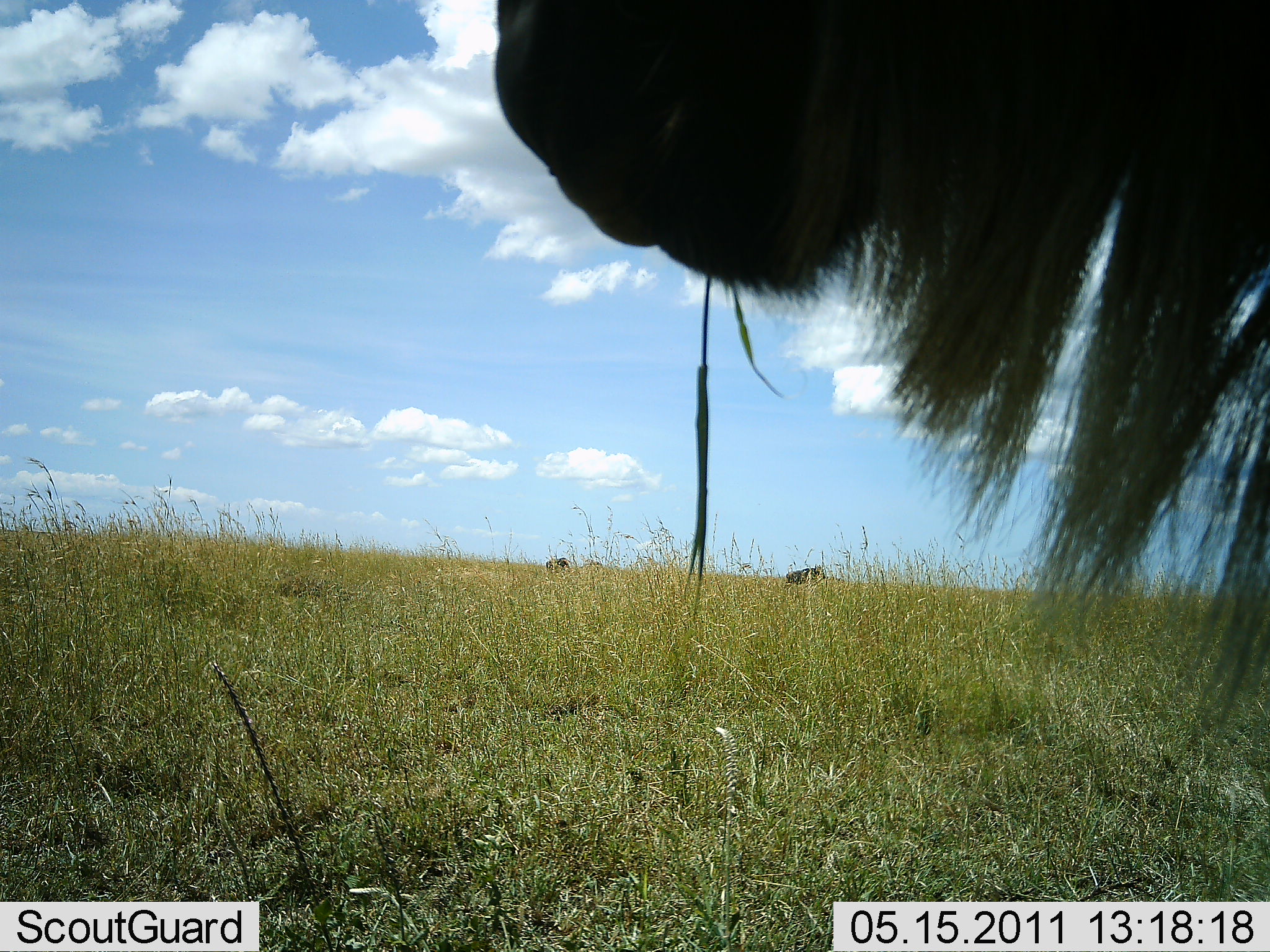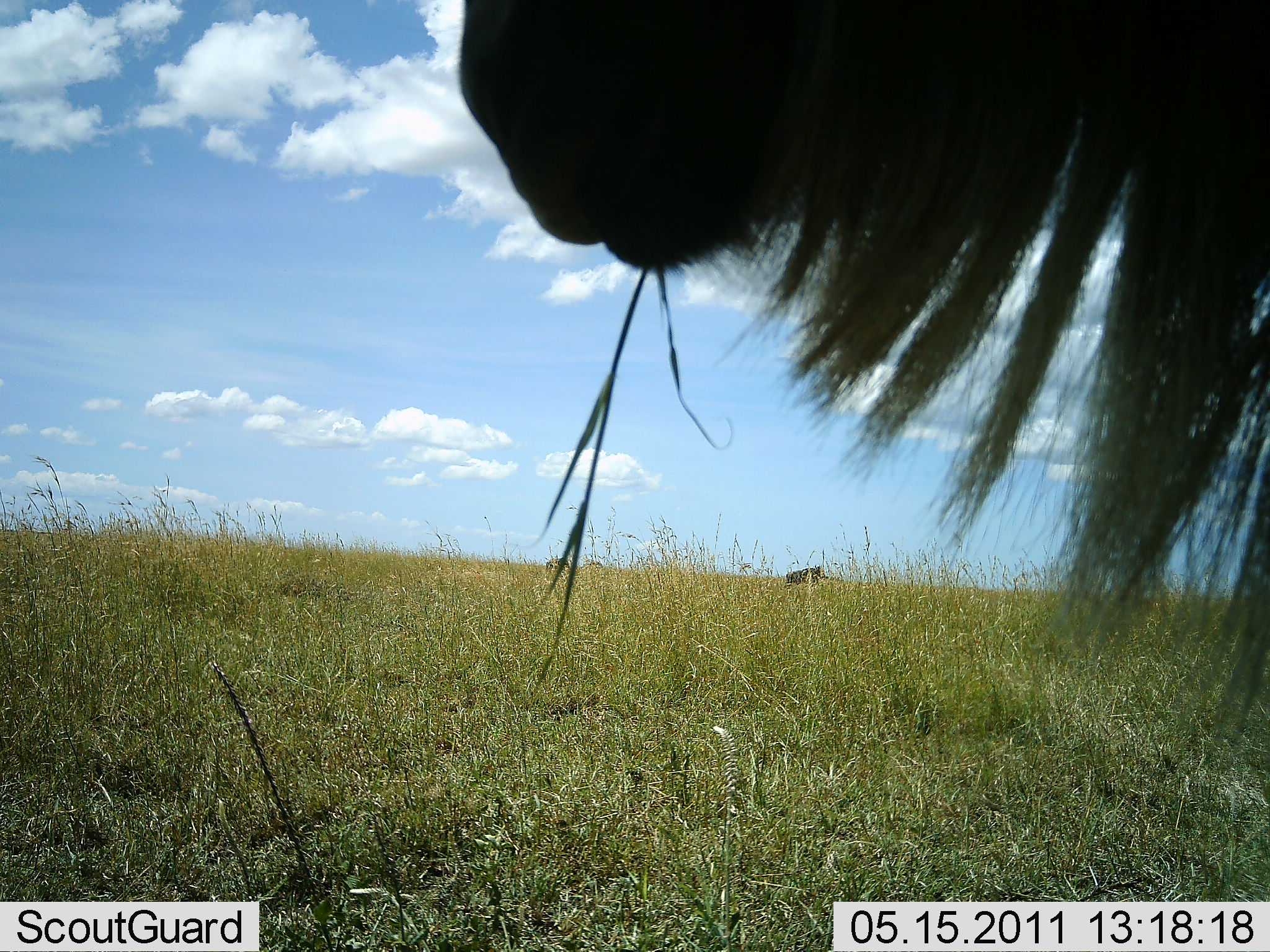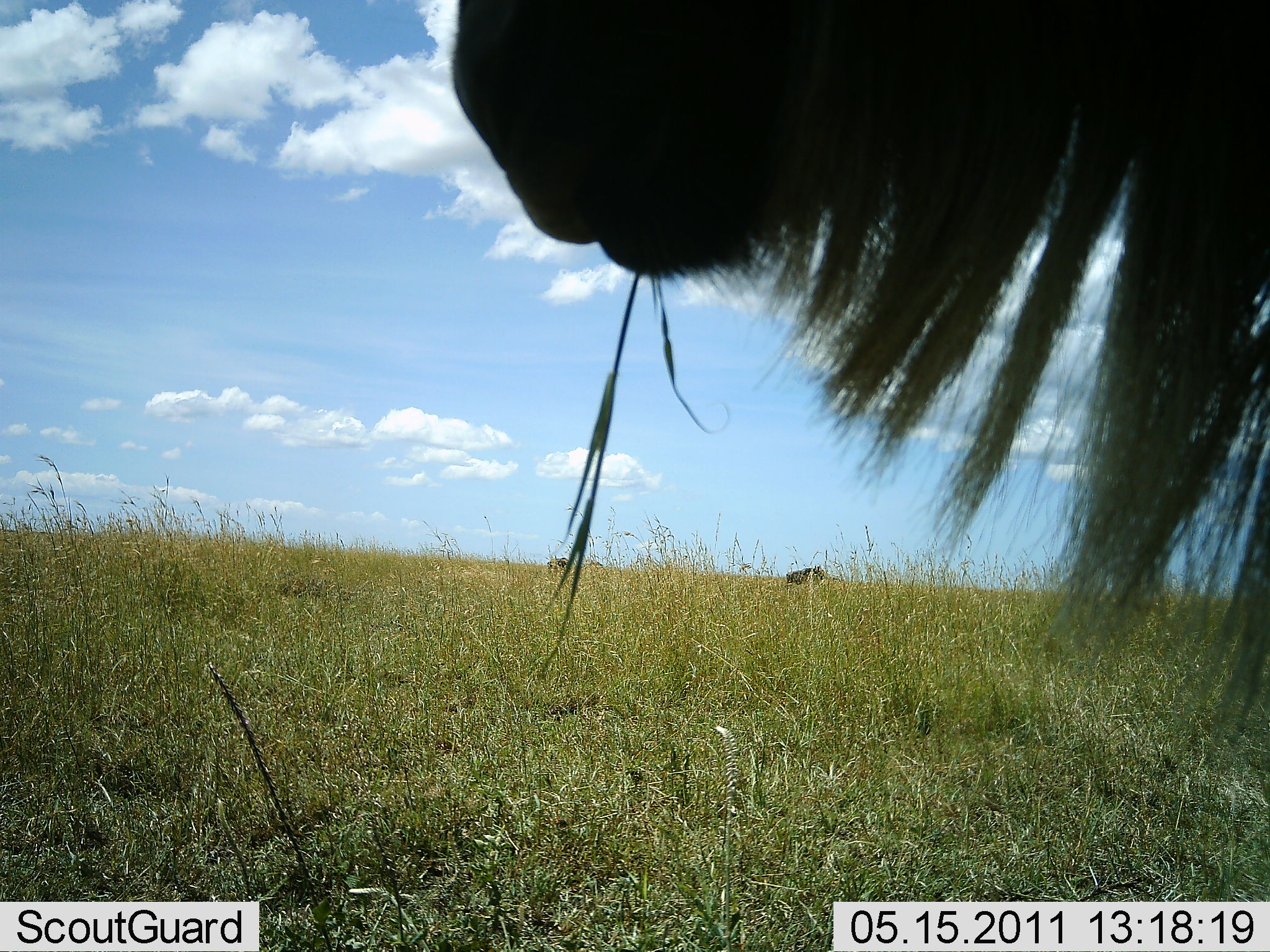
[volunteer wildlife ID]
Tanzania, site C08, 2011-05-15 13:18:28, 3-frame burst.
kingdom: Animalia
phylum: Chordata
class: Mammalia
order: Artiodactyla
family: Bovidae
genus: Connochaetes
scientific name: Connochaetes taurinus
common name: blue wildebeest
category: wildebeest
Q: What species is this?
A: Wildebeest (blue wildebeest) (Connochaetes taurinus).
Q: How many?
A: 1.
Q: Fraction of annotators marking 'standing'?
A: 27%.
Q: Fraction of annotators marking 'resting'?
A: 0%.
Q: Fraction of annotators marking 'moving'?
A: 0%.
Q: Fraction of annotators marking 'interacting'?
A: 0%.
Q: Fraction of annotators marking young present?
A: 0%.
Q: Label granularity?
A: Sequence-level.